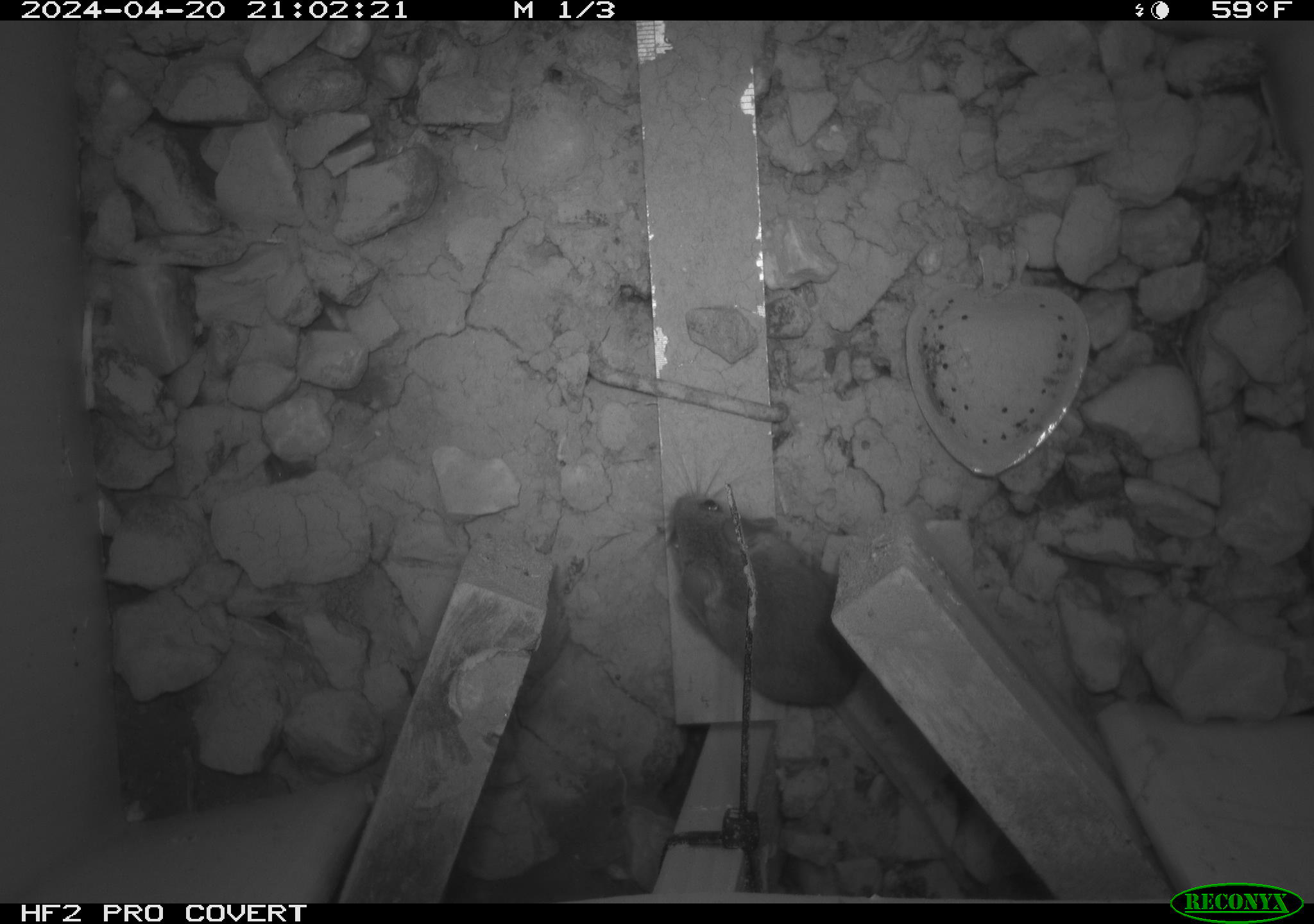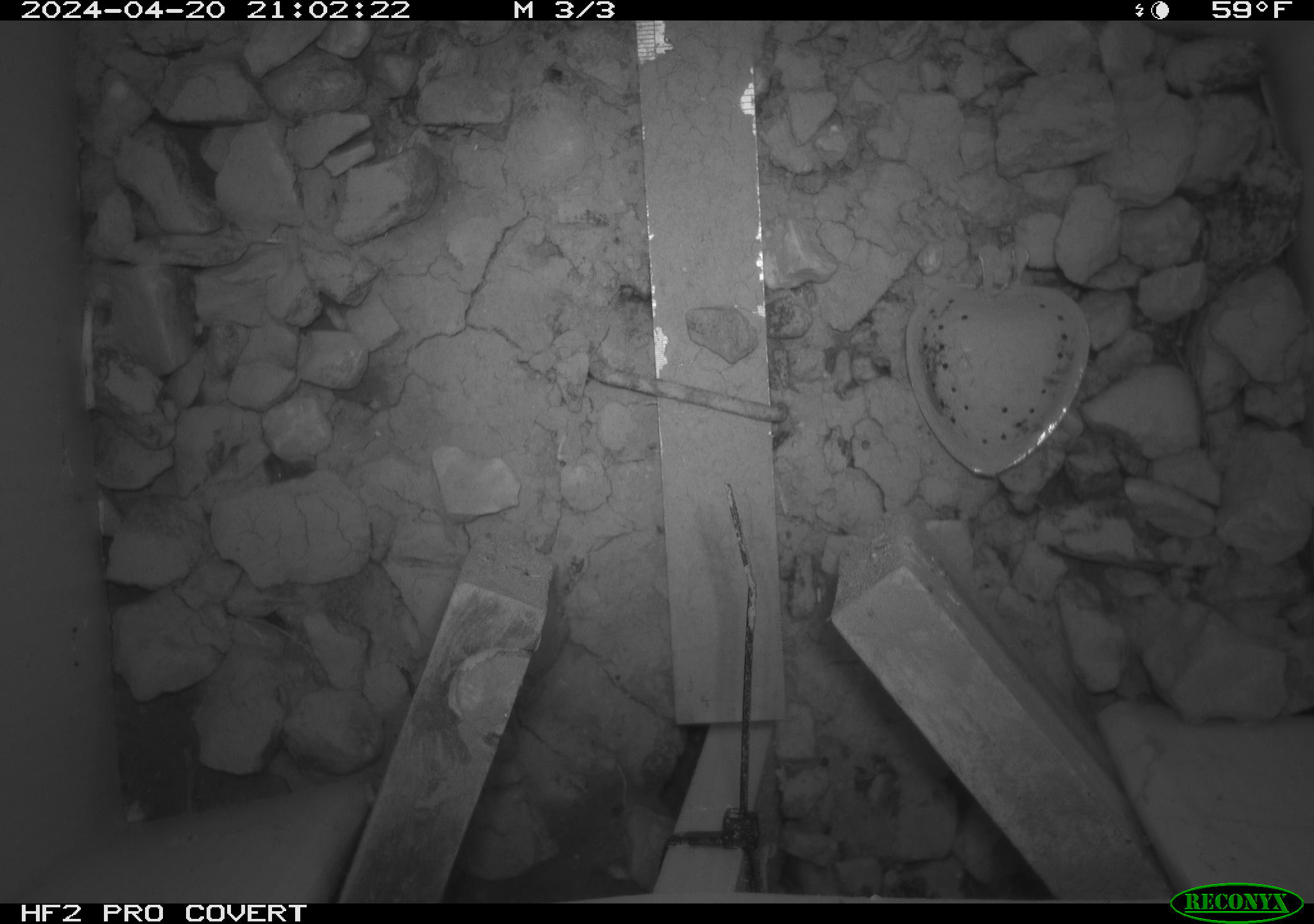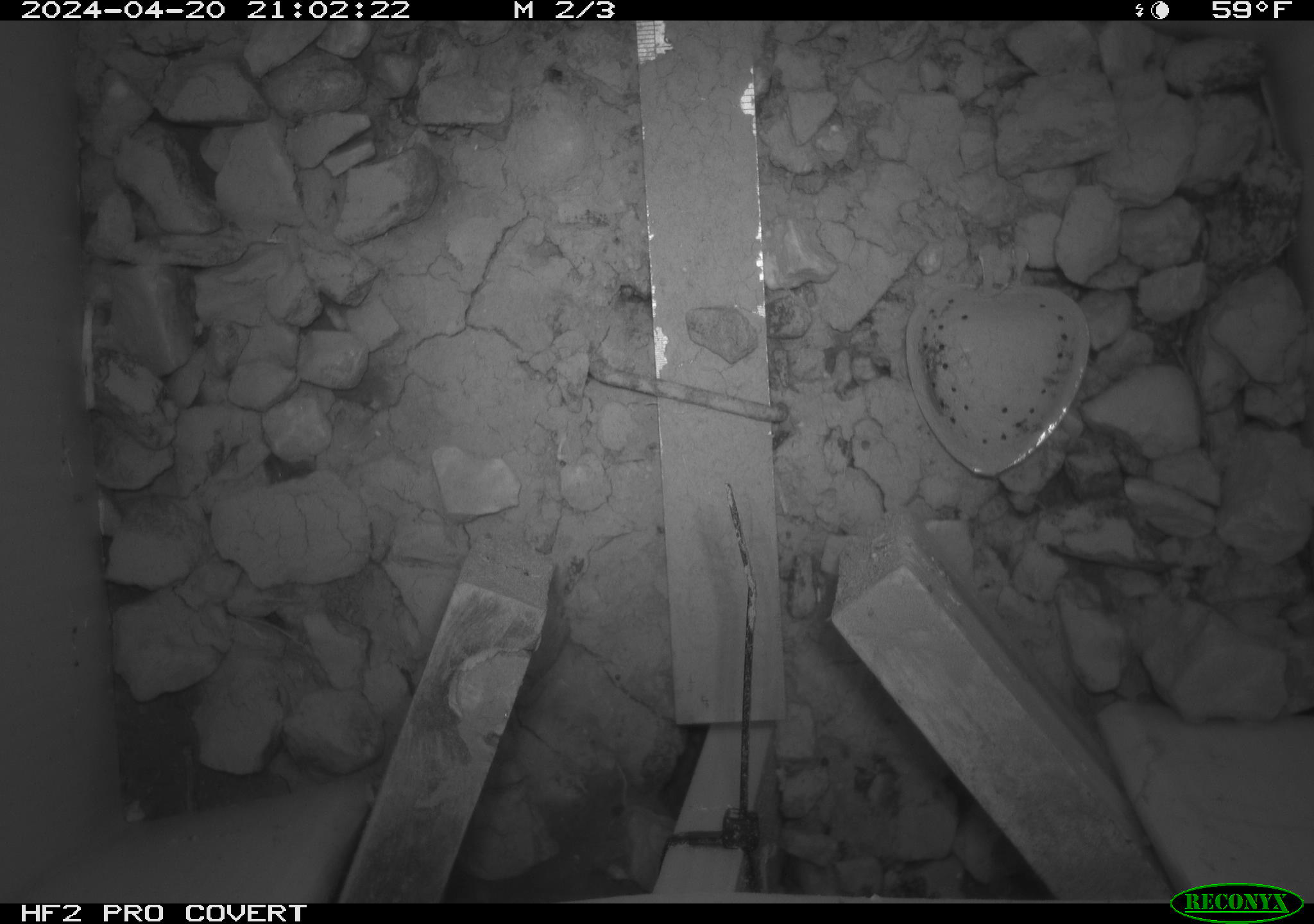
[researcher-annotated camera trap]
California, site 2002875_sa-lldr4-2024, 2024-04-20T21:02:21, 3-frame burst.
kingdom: Animalia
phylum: Chordata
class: Mammalia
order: Rodentia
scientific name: Rodentia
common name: mouse species